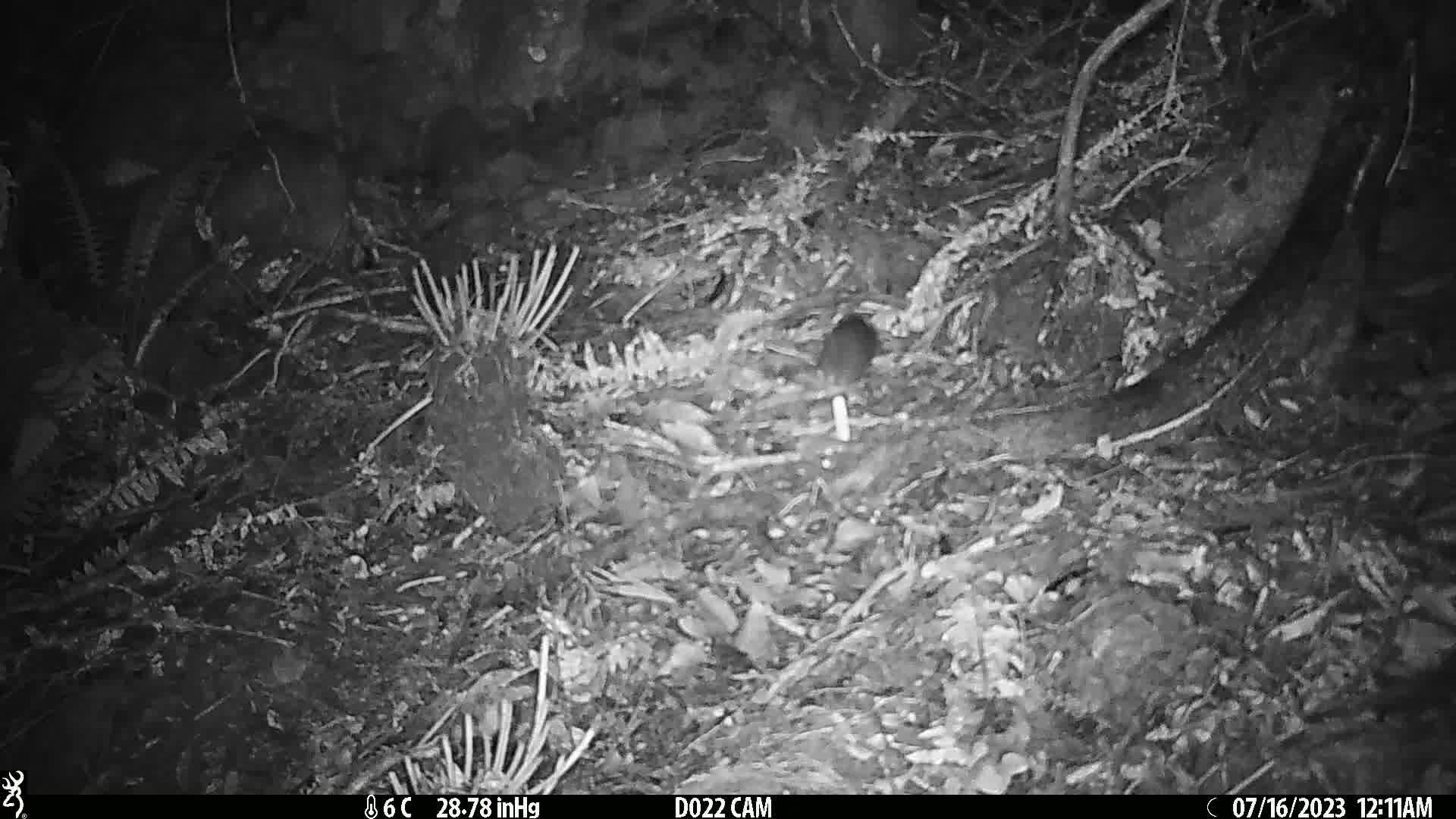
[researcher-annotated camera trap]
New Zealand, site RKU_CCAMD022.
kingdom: Animalia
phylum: Chordata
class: Mammalia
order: Rodentia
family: Muridae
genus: Rattus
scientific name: Rattus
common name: rat